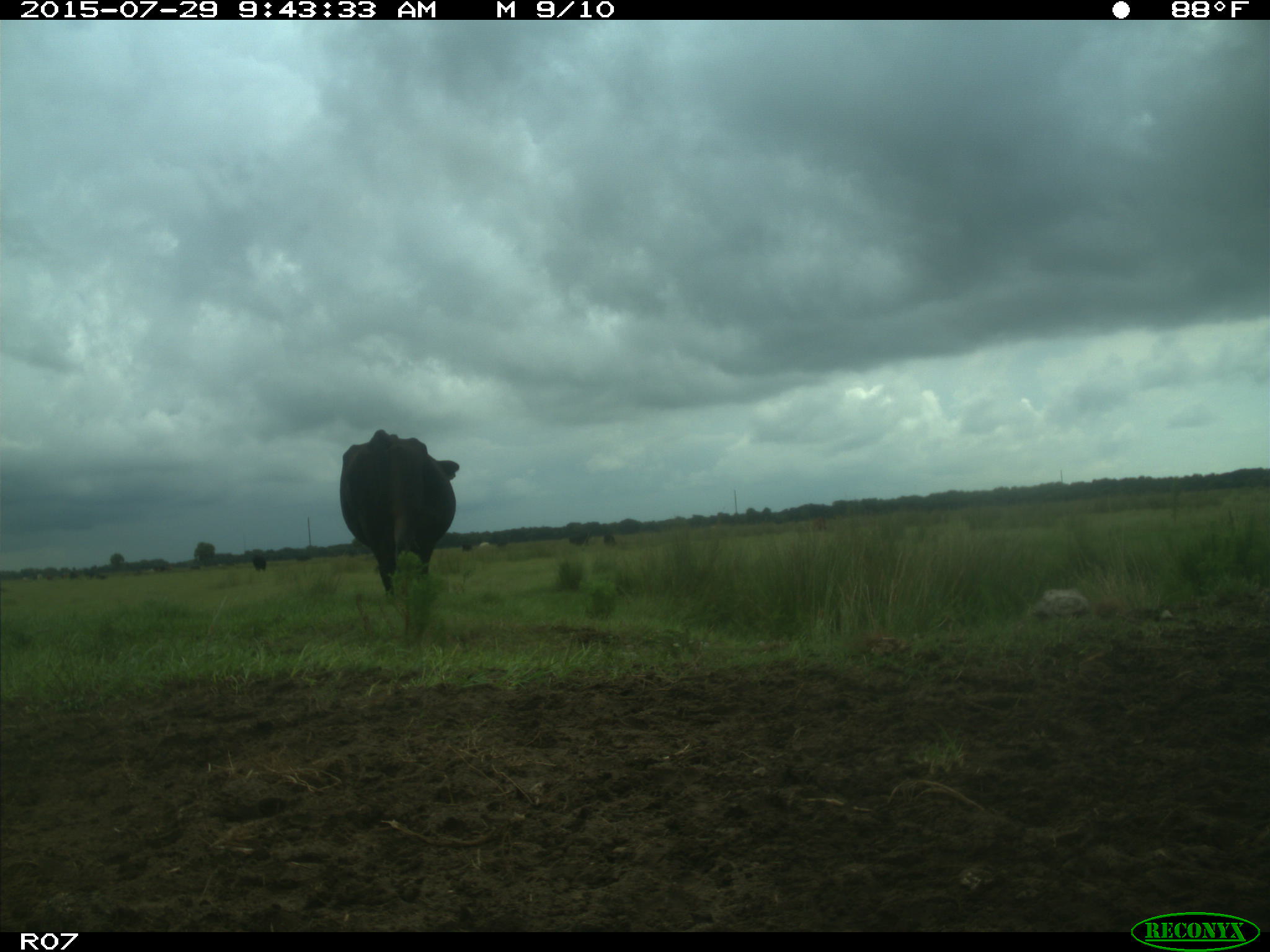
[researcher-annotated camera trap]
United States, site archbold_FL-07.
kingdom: Animalia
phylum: Chordata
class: Mammalia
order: Artiodactyla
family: Bovidae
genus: Bos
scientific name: Bos taurus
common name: domestic cow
Bos taurus (domestic cow).